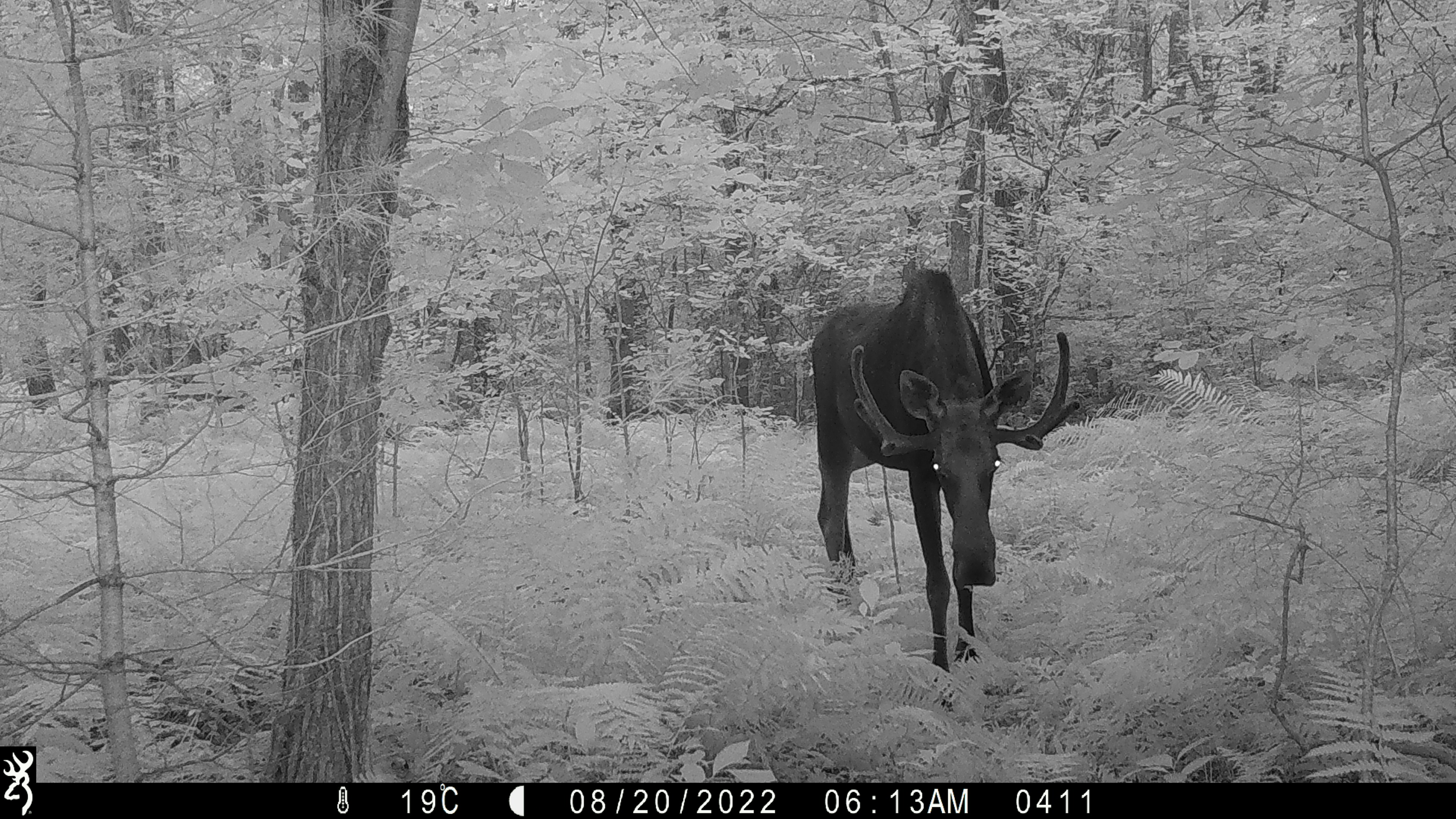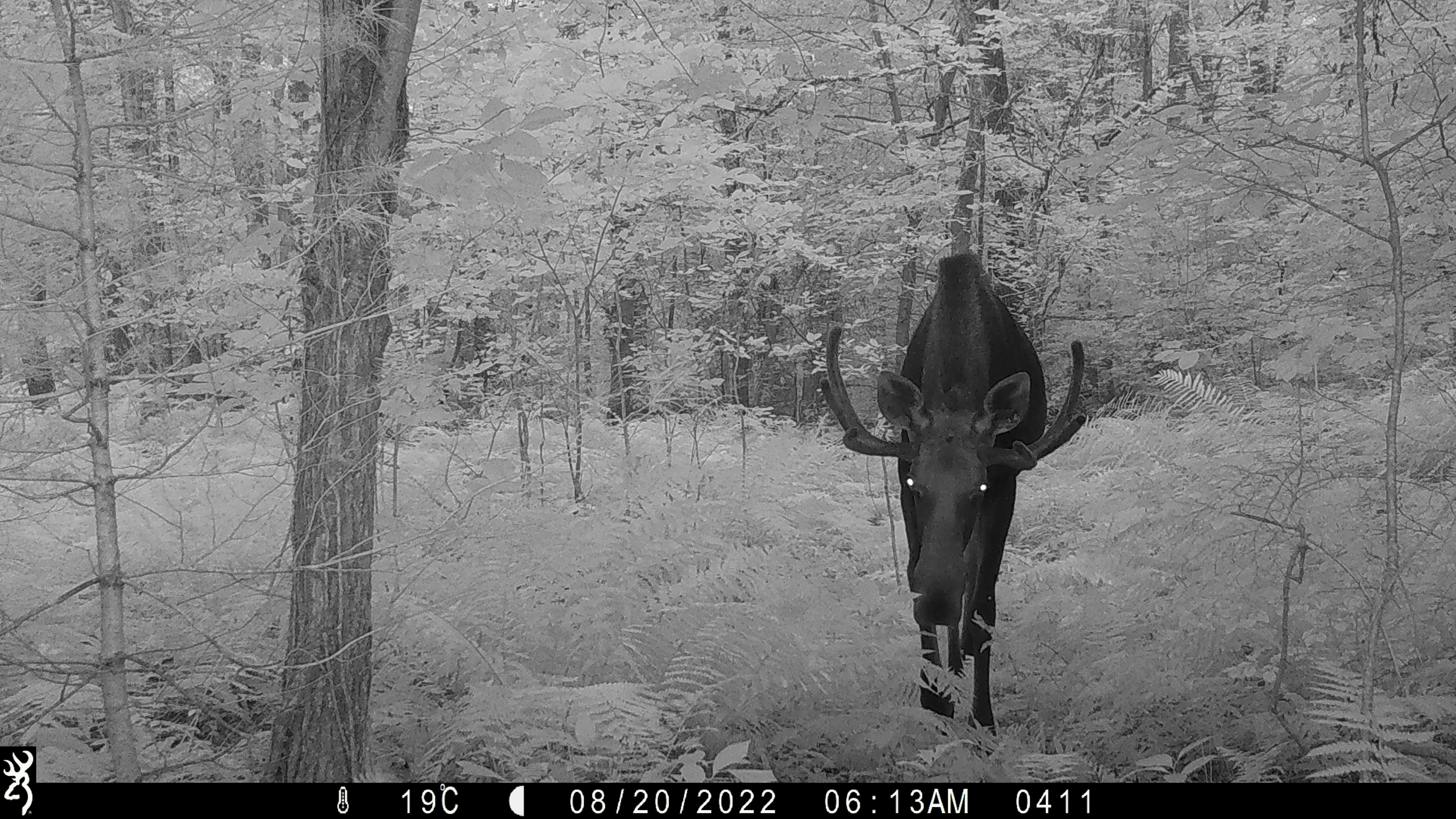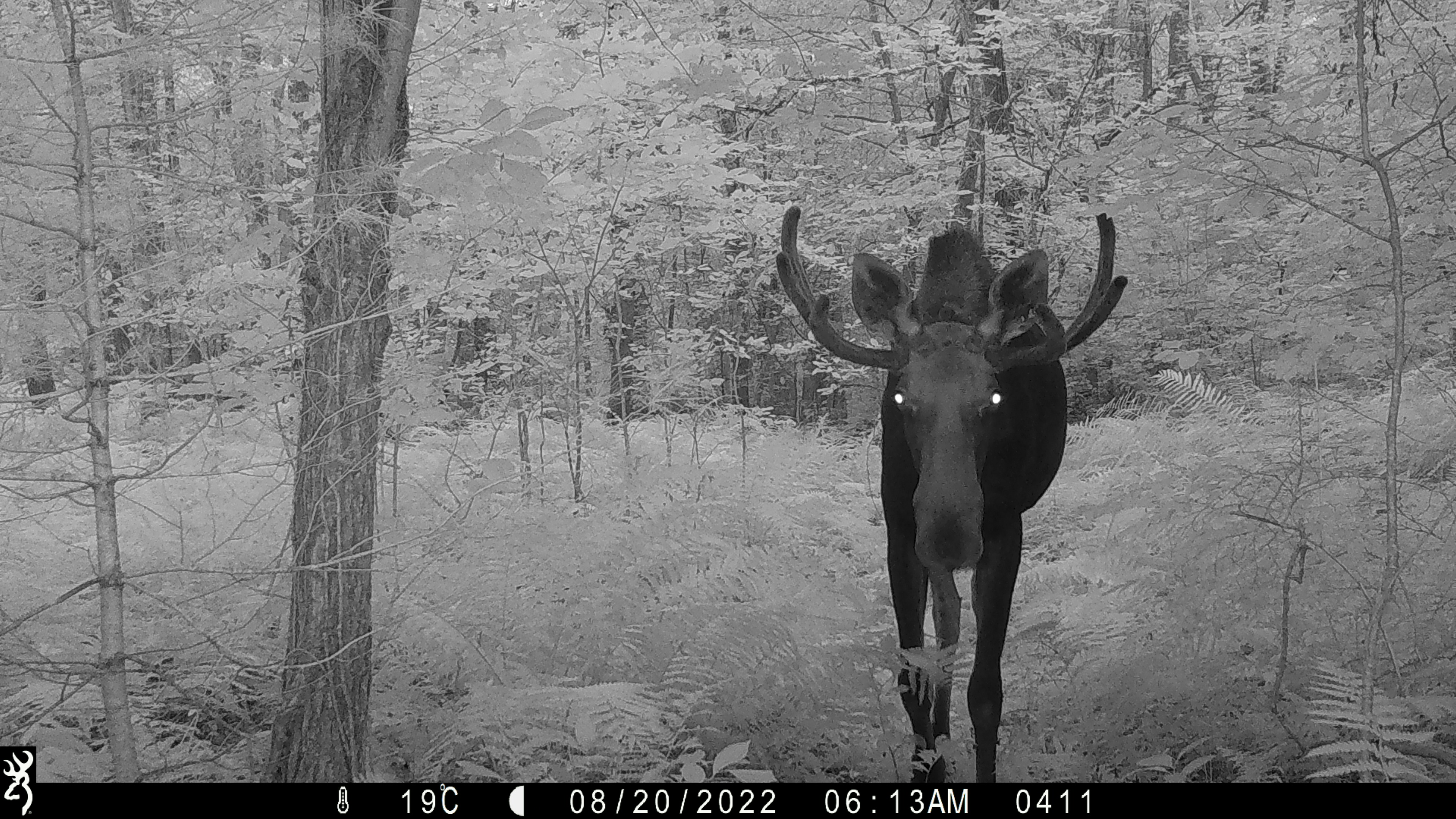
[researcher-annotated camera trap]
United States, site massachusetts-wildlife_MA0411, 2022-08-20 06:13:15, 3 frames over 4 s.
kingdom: Animalia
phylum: Chordata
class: Mammalia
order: Artiodactyla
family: Cervidae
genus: Alces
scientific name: Alces alces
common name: moose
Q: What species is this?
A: Moose (Alces alces).